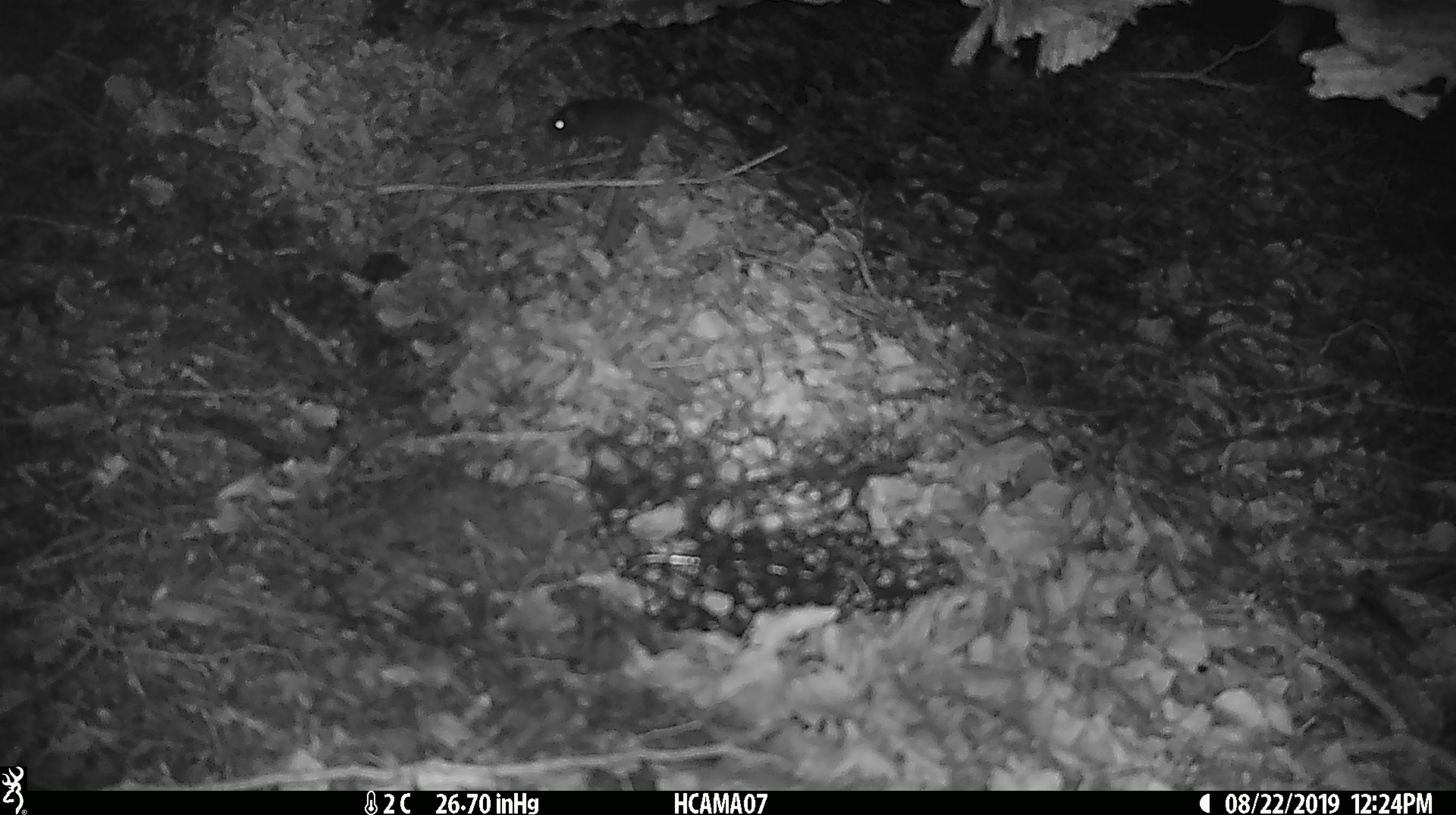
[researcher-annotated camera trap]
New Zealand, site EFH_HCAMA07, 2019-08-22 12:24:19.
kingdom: Animalia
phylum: Chordata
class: Mammalia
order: Rodentia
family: Muridae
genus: Mus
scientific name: Mus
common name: mouse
Mouse (Mus).